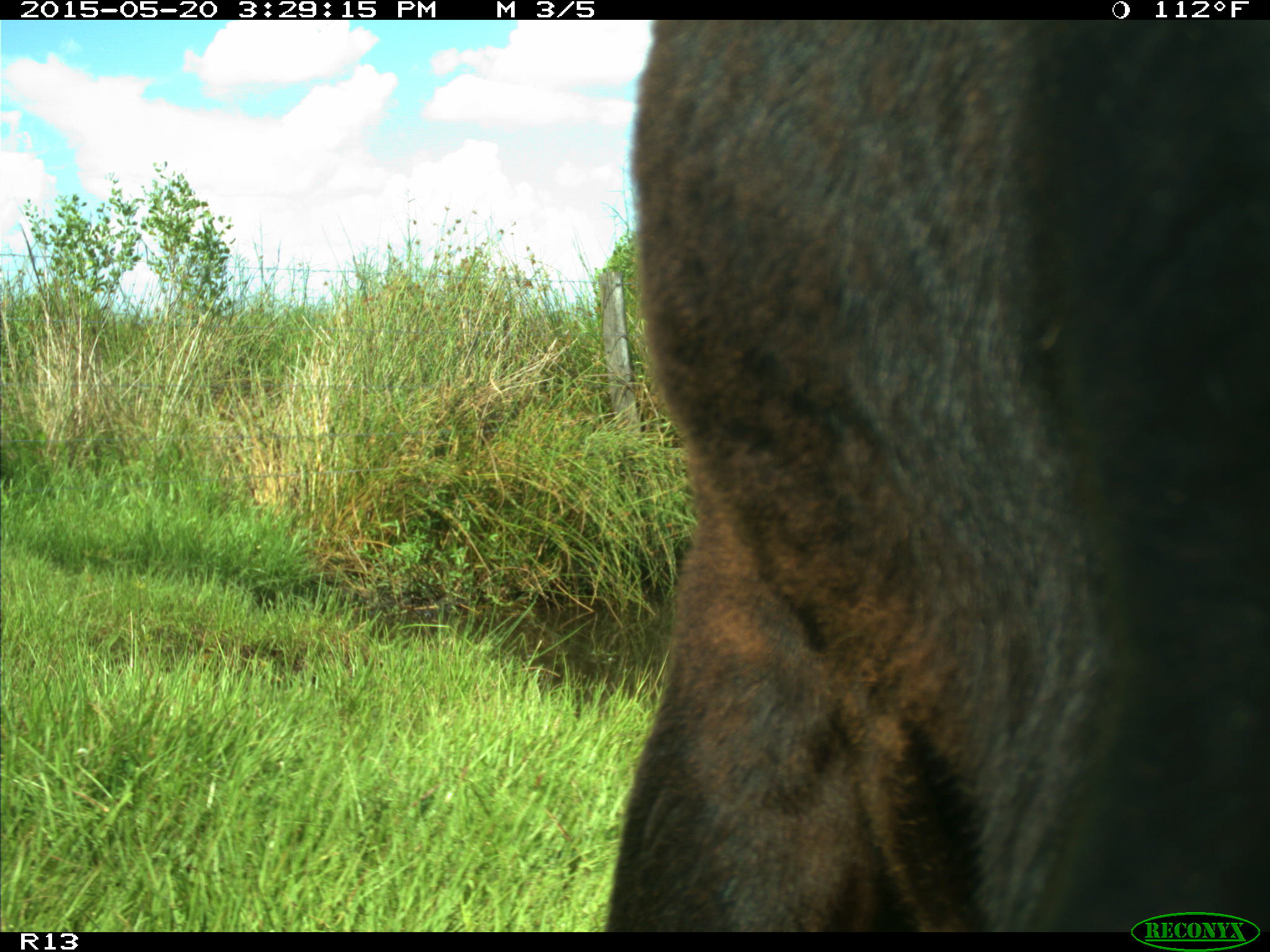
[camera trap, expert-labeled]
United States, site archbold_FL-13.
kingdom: Animalia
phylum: Chordata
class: Mammalia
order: Artiodactyla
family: Bovidae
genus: Bos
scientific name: Bos taurus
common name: domestic cow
Bos taurus (domestic cow).